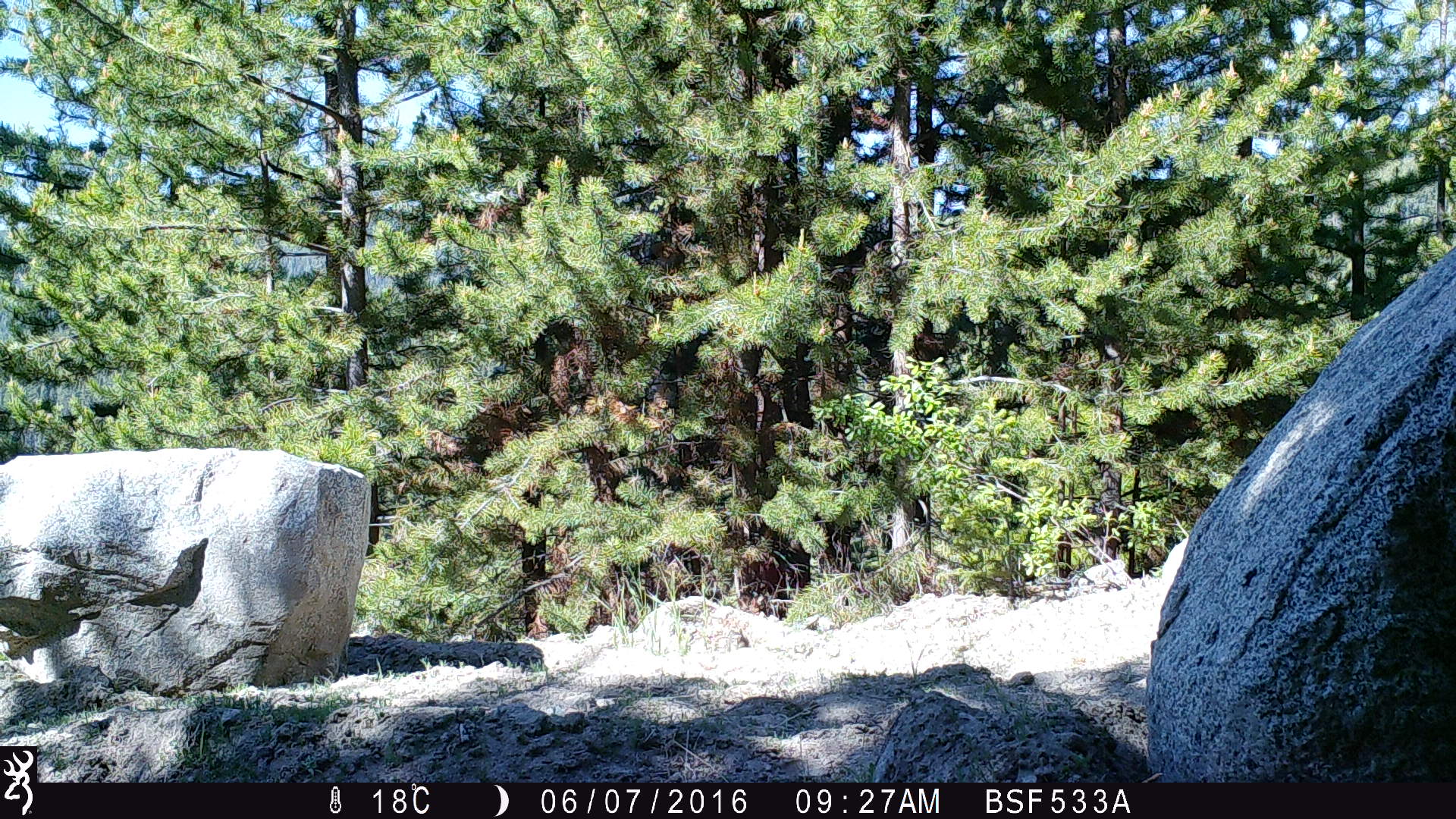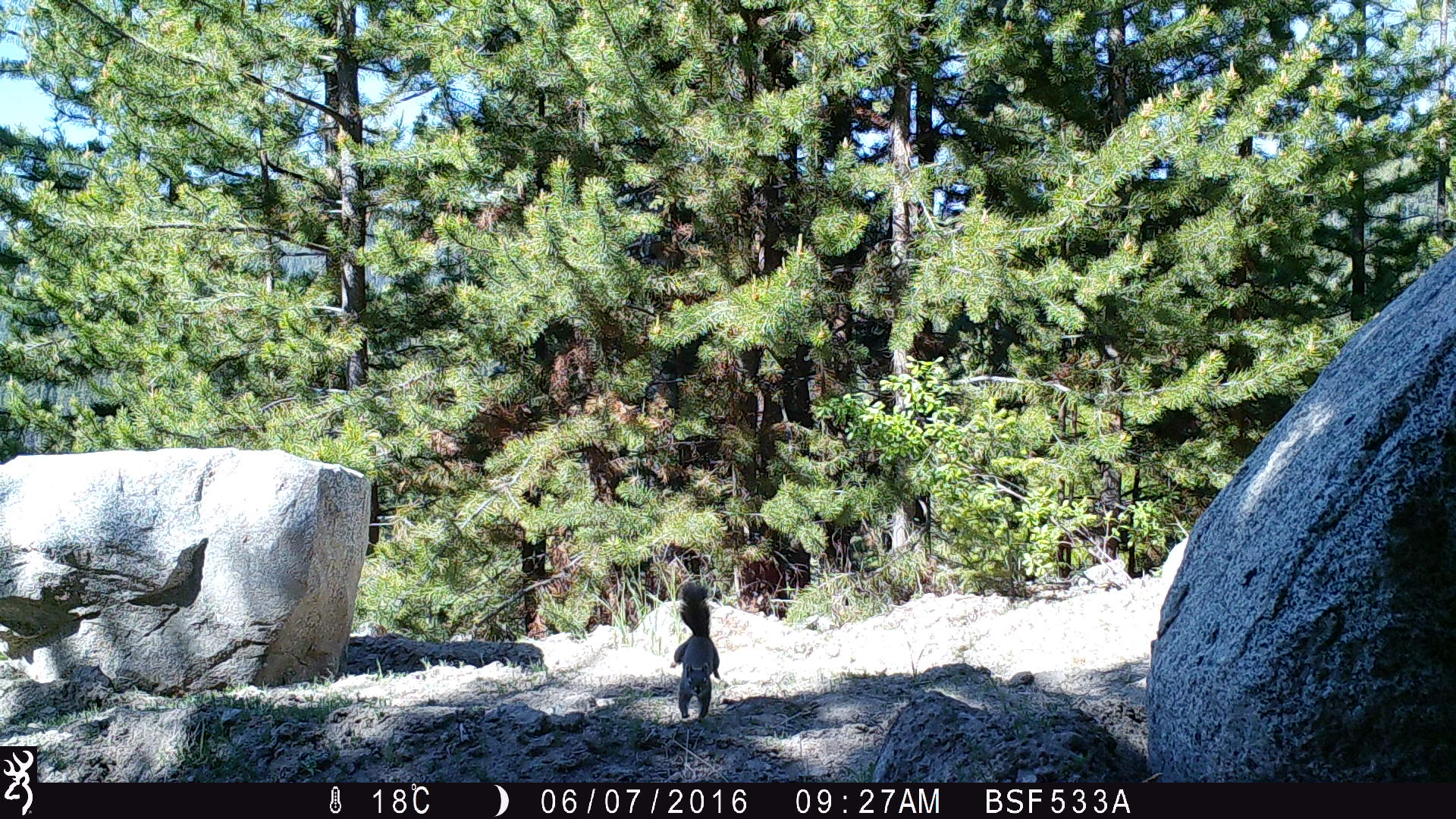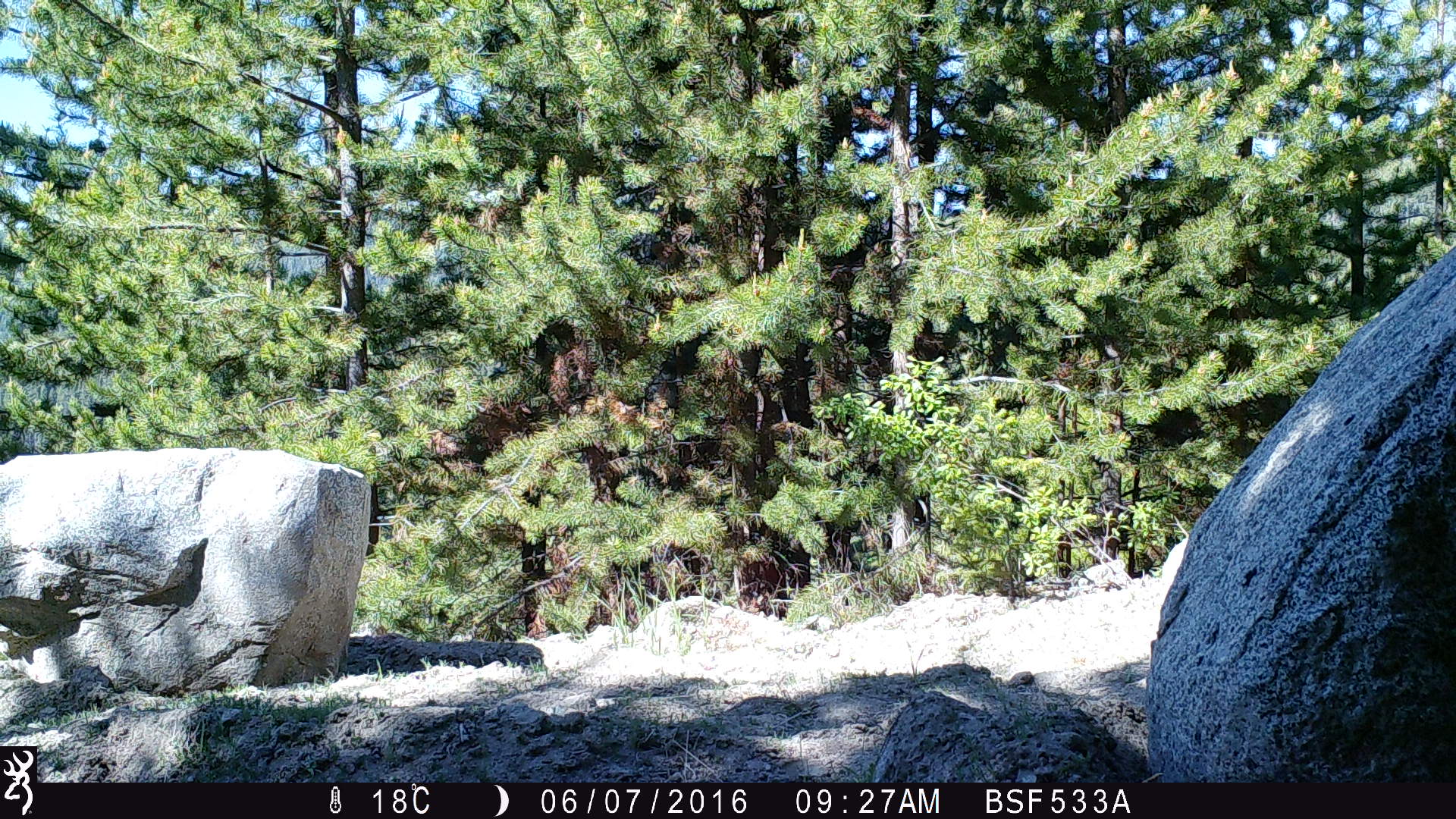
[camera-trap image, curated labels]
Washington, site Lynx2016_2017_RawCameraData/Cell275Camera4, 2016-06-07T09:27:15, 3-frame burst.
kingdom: Animalia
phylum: Chordata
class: Mammalia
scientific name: Mammalia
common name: small mammal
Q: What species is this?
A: Small mammal (Mammalia).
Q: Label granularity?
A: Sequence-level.